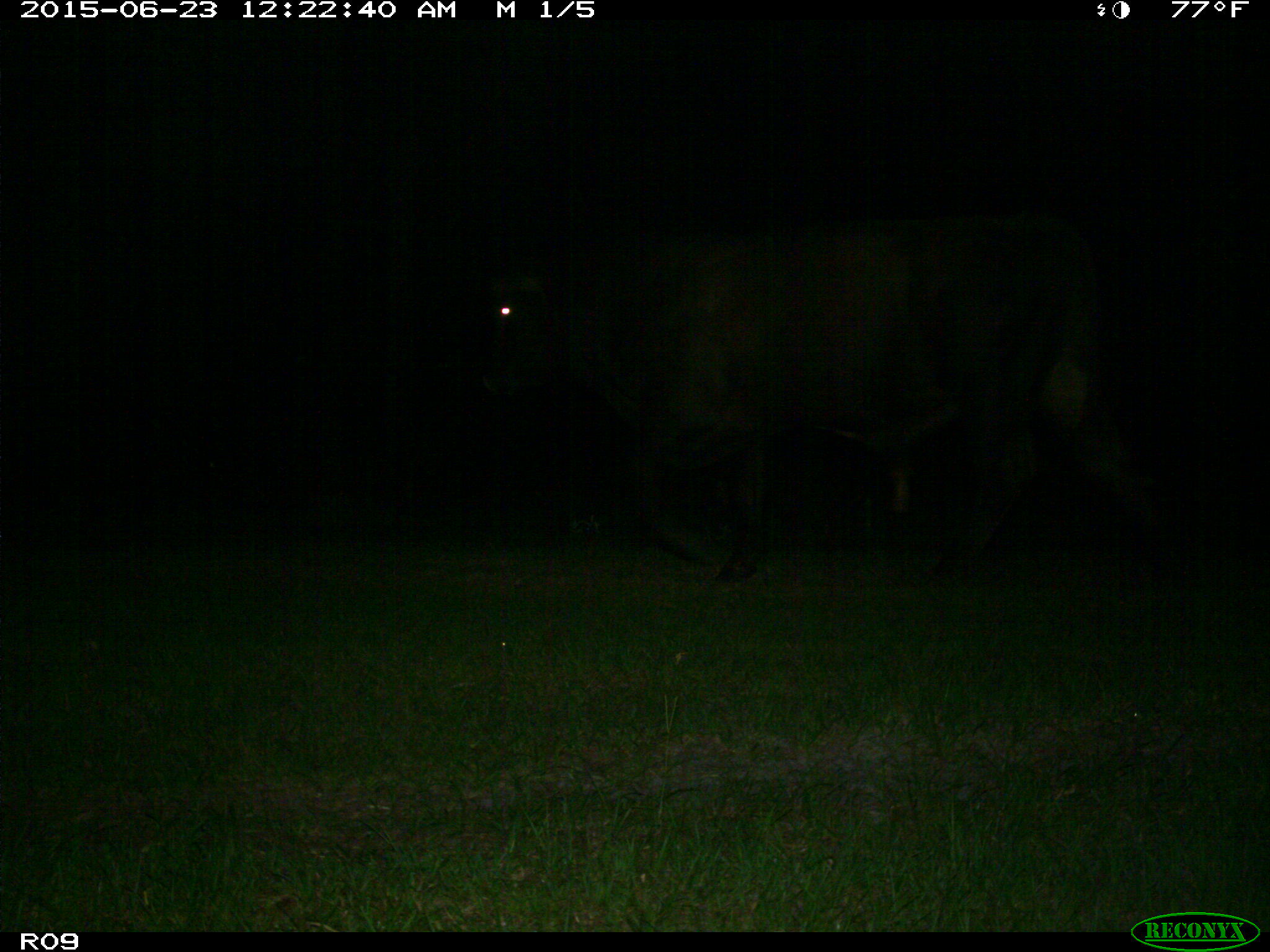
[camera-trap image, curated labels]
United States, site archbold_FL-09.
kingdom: Animalia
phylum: Chordata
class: Mammalia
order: Artiodactyla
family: Bovidae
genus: Bos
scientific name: Bos taurus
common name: domestic cow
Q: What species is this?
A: Bos taurus (domestic cow).